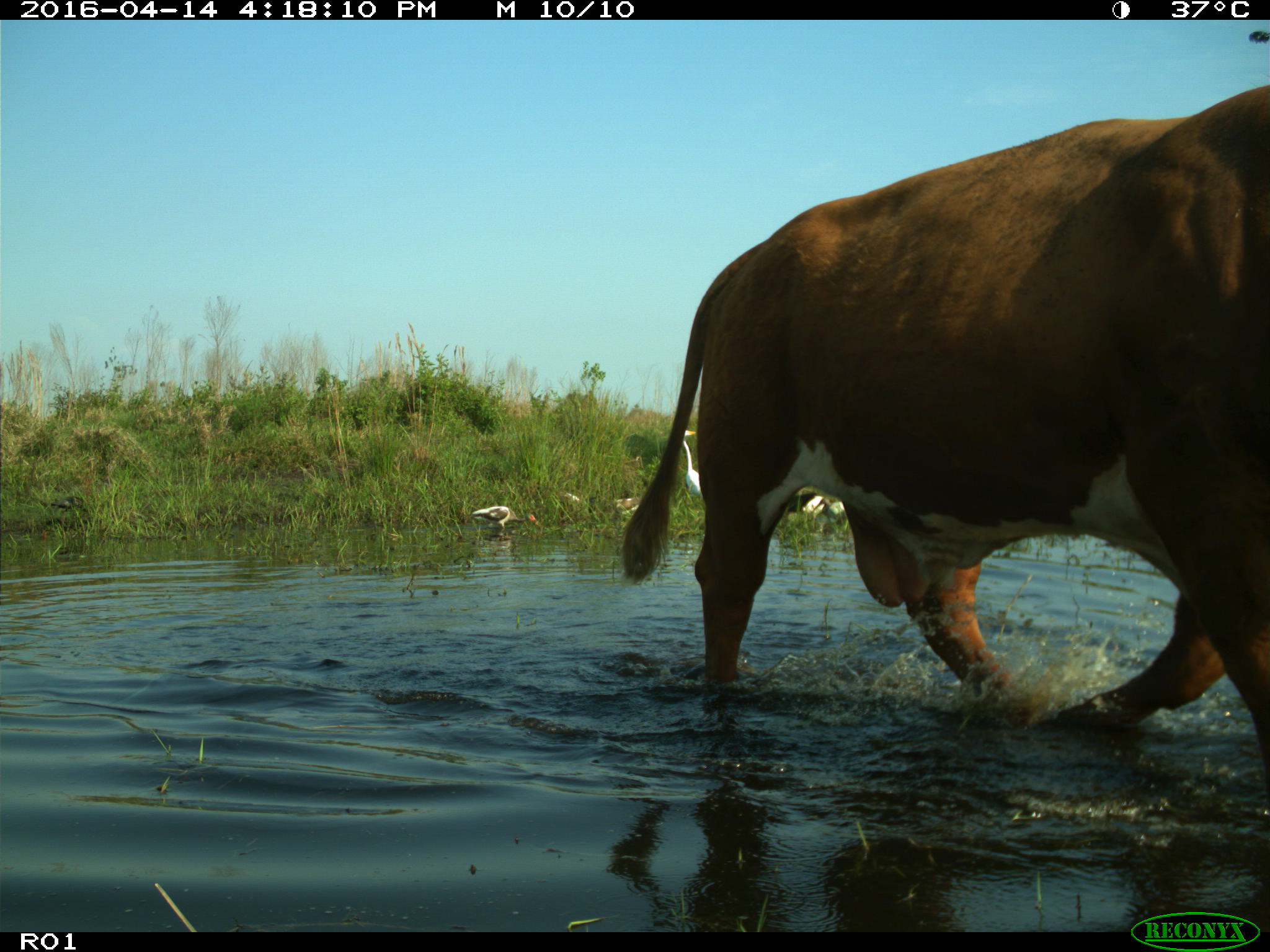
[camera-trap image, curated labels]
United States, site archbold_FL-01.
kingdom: Animalia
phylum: Chordata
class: Mammalia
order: Artiodactyla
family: Bovidae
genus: Bos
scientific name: Bos taurus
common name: domestic cow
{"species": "Bos taurus (domestic cow)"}